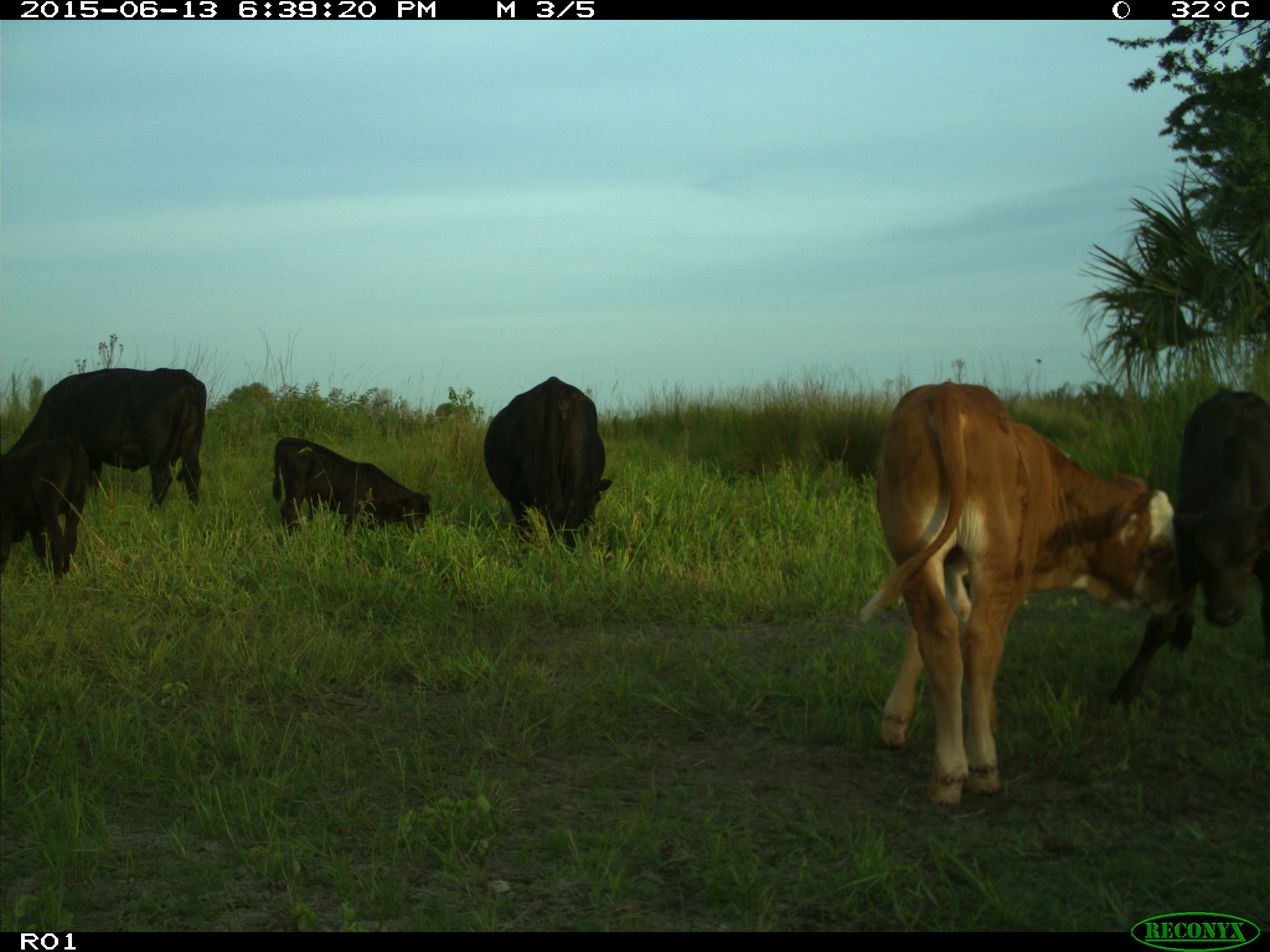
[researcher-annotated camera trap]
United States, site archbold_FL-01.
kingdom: Animalia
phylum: Chordata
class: Mammalia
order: Artiodactyla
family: Bovidae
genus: Bos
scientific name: Bos taurus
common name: domestic cow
Bos taurus (domestic cow).